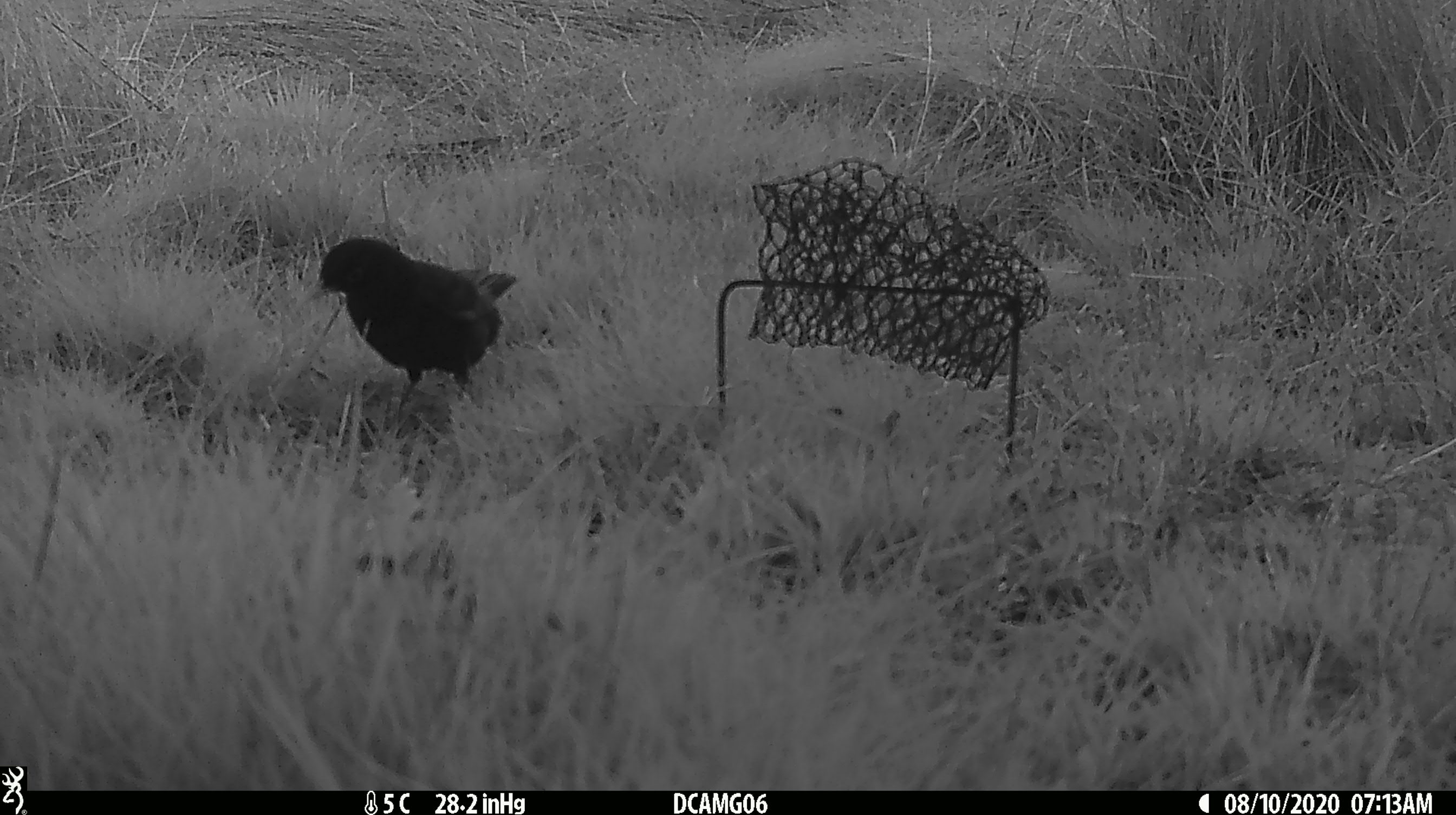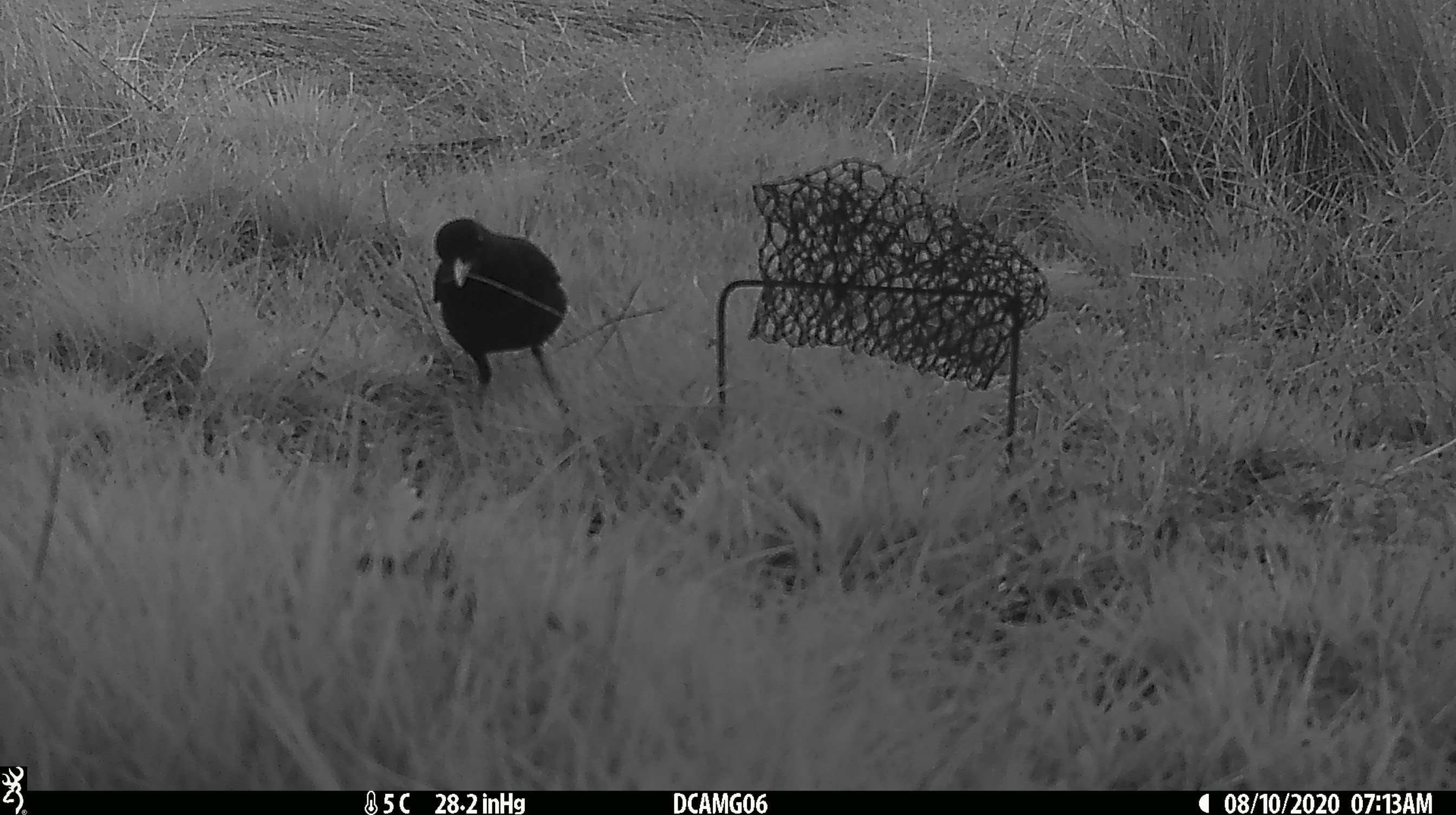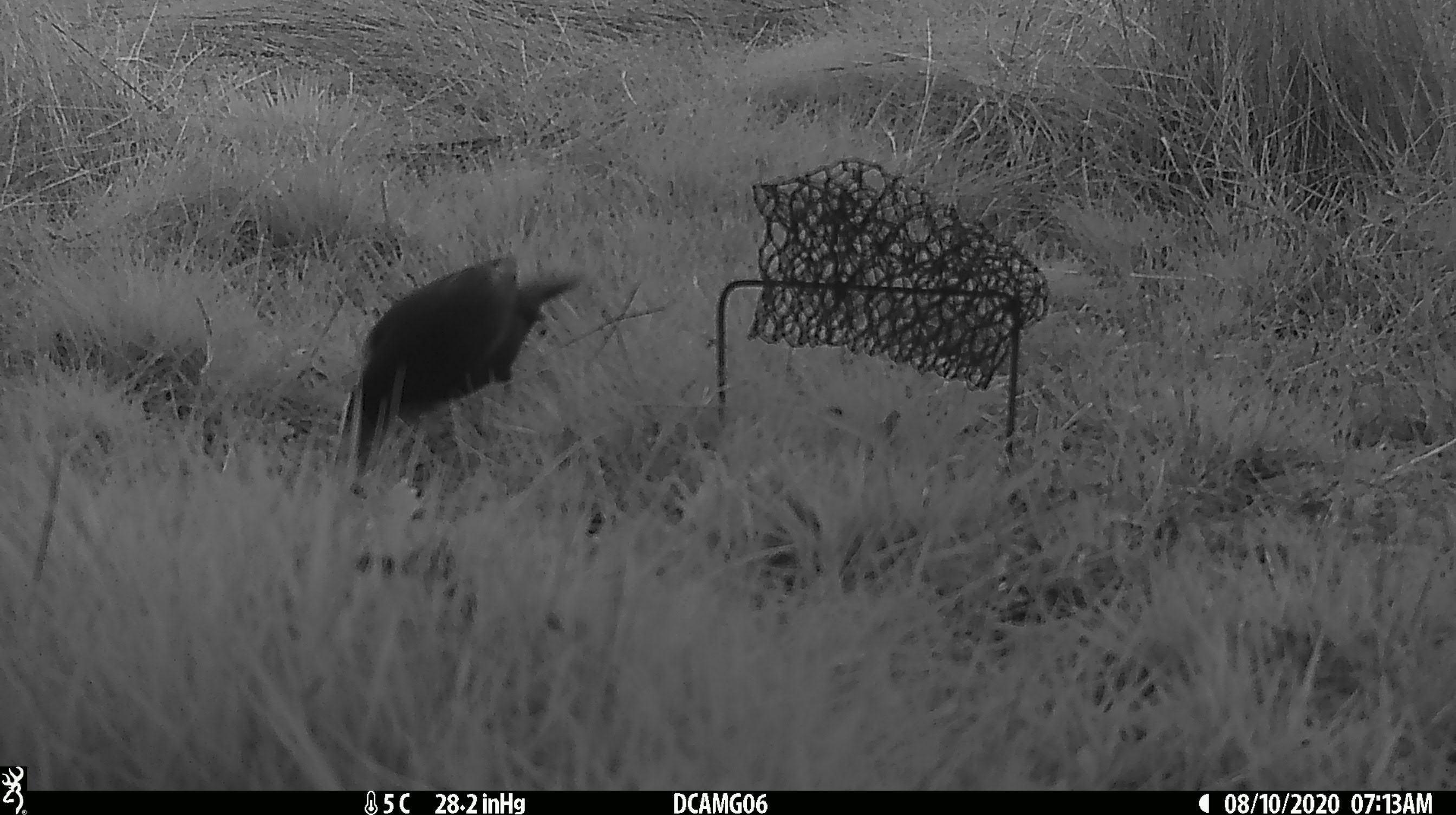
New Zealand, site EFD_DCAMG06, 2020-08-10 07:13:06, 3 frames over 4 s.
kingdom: Animalia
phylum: Chordata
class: Aves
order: Passeriformes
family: Turdidae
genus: Turdus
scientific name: Turdus merula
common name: eurasian blackbird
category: blackbird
Blackbird (eurasian blackbird) (Turdus merula).